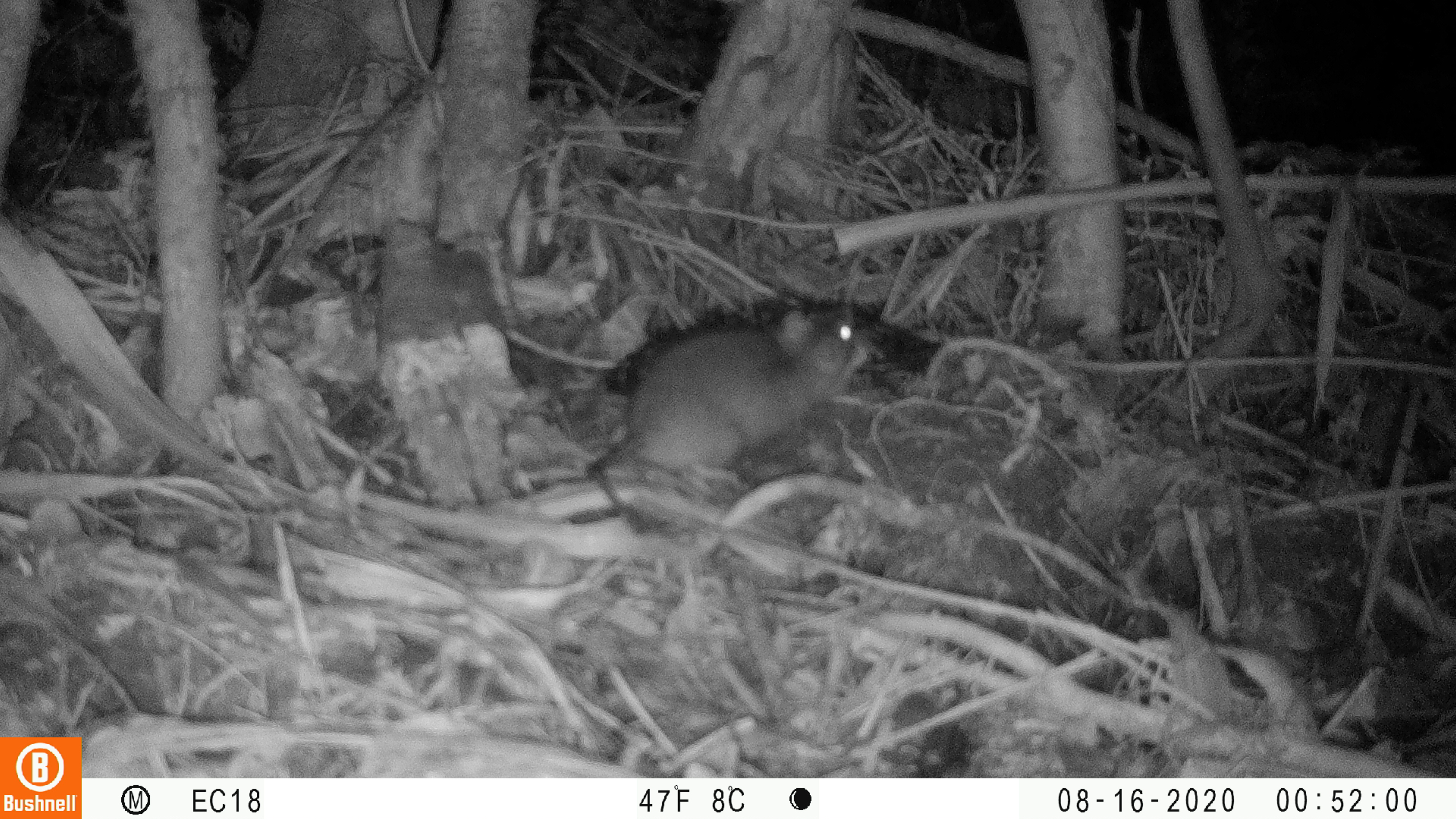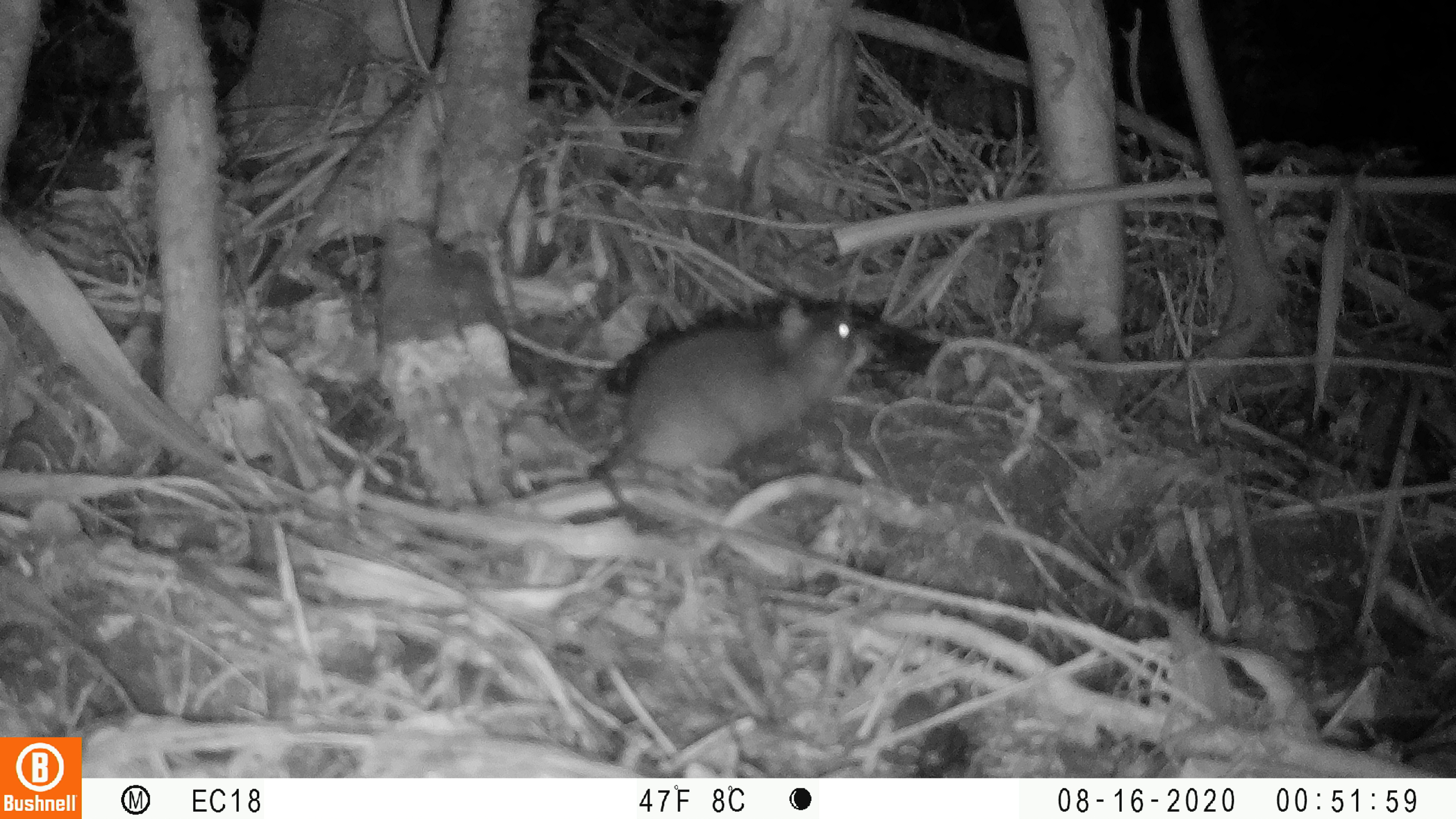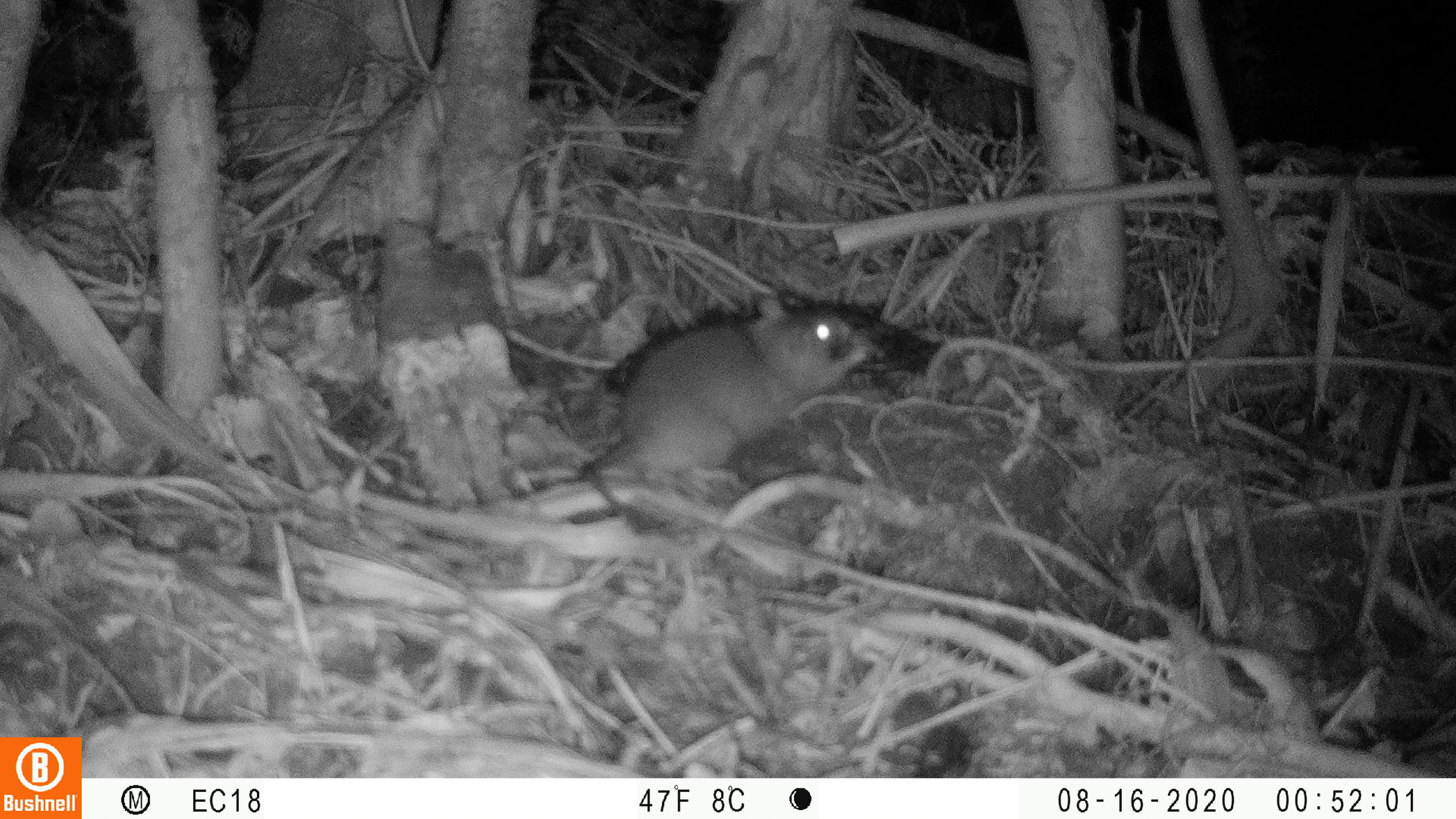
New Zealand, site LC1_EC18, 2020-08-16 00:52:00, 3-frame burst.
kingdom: Animalia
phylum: Chordata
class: Mammalia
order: Rodentia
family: Muridae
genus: Rattus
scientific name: Rattus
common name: rat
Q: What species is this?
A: Rat (Rattus).